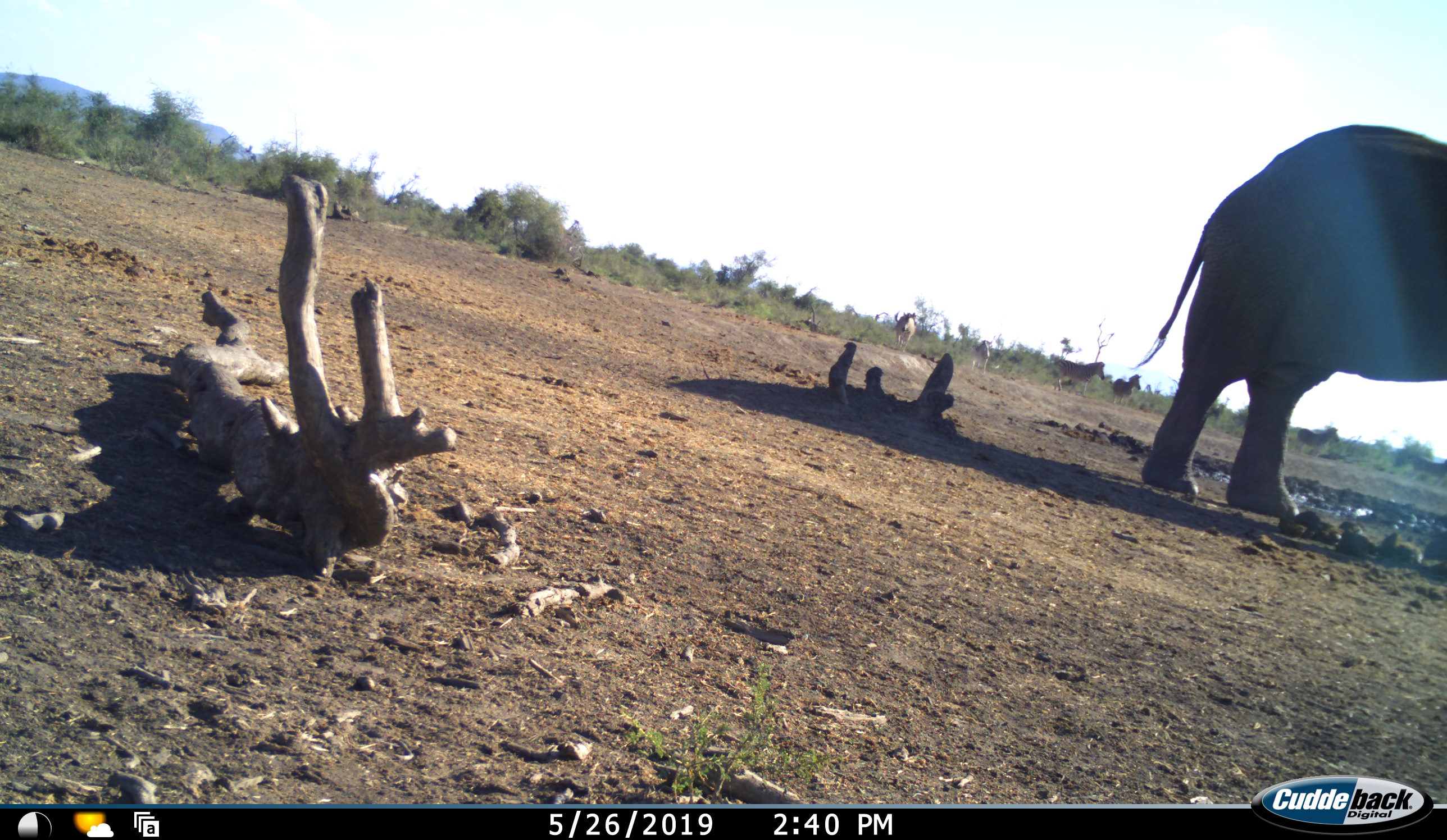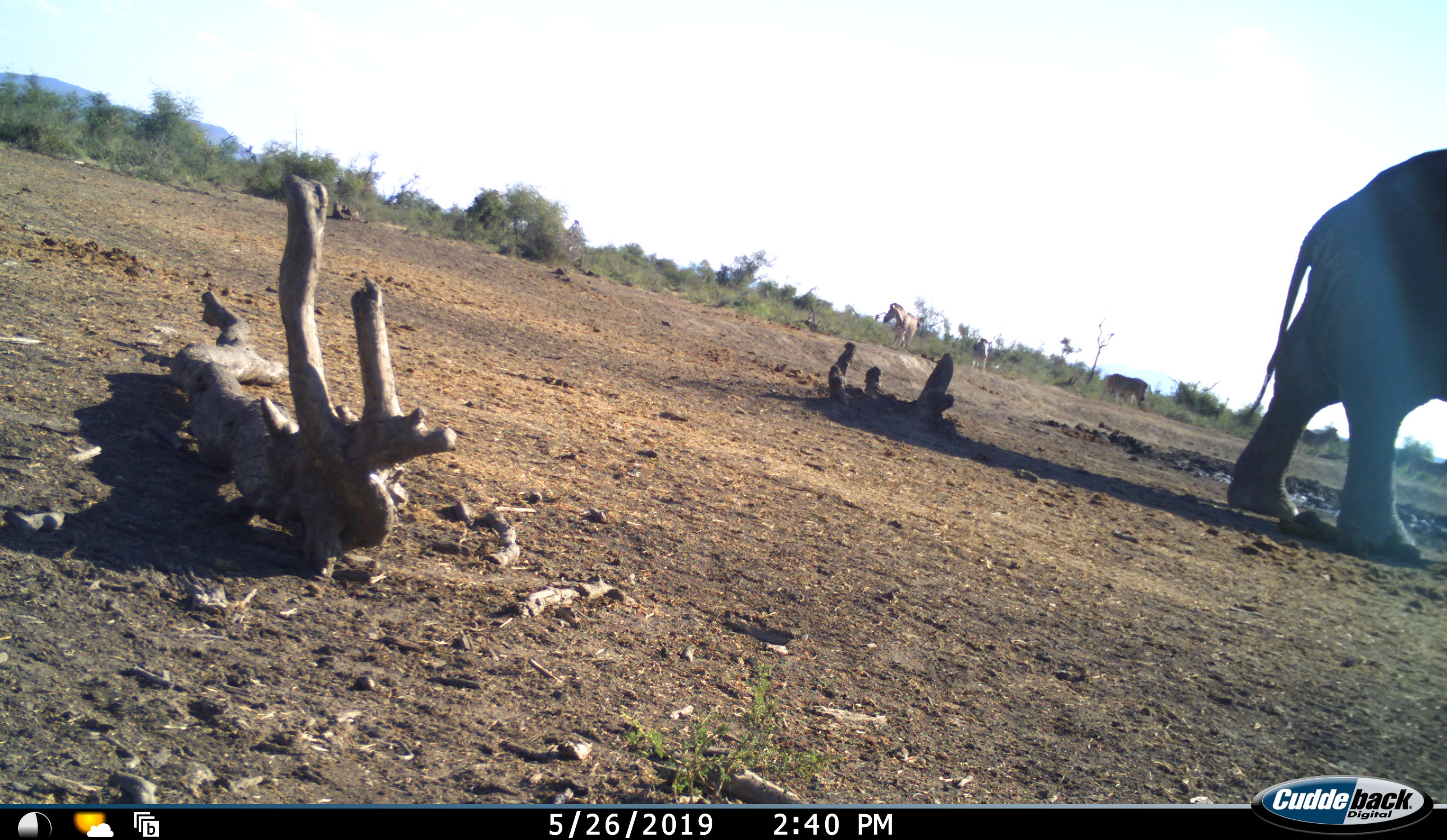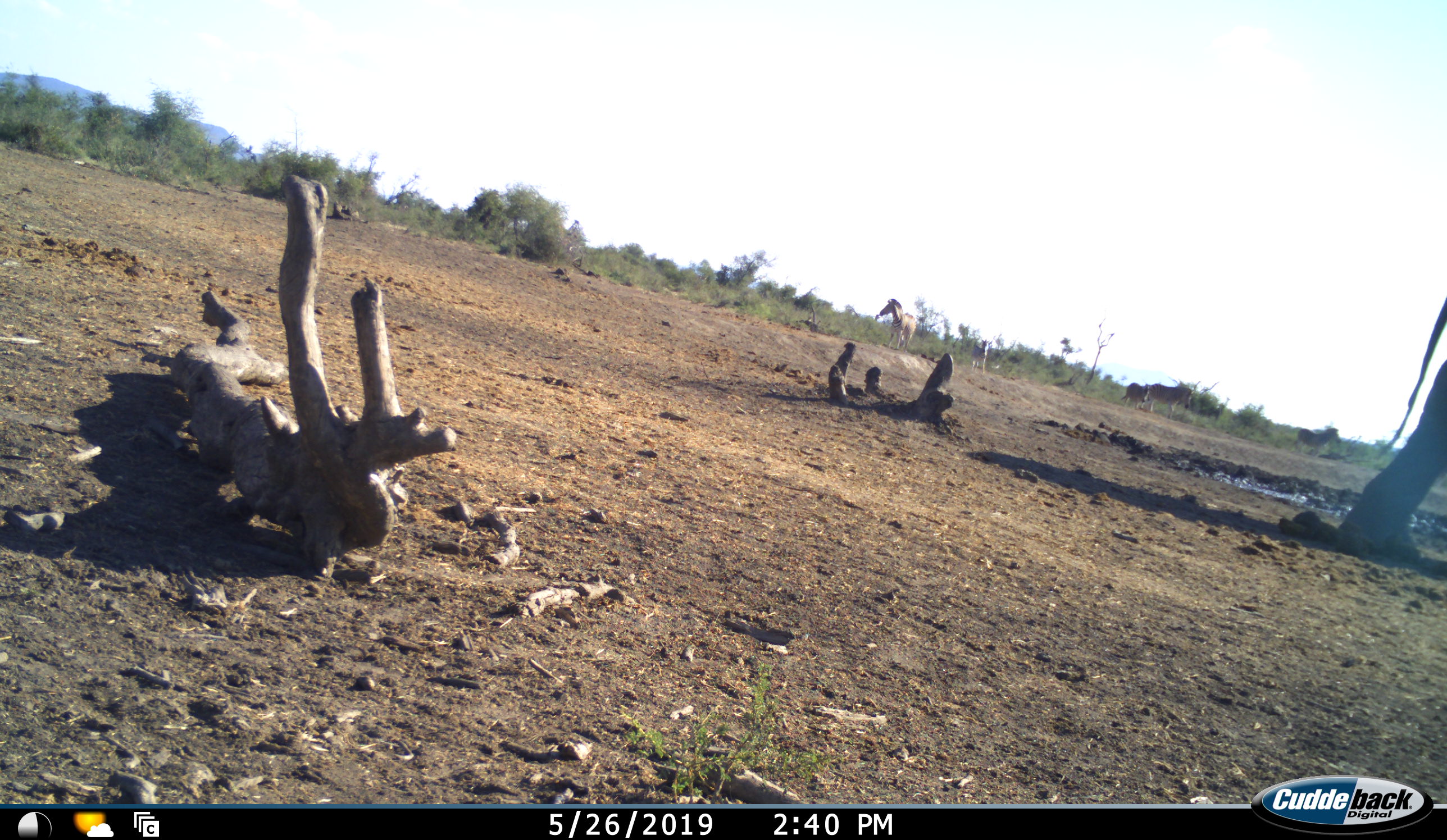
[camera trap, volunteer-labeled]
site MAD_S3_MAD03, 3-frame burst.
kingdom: Animalia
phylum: Chordata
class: Mammalia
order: Proboscidea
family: Elephantidae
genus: Loxodonta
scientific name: Loxodonta africana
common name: african bush elephant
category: elephant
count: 1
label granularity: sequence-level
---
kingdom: Animalia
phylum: Chordata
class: Mammalia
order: Perissodactyla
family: Equidae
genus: Equus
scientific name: Equus quagga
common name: plains zebra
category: zebraplains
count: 5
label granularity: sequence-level